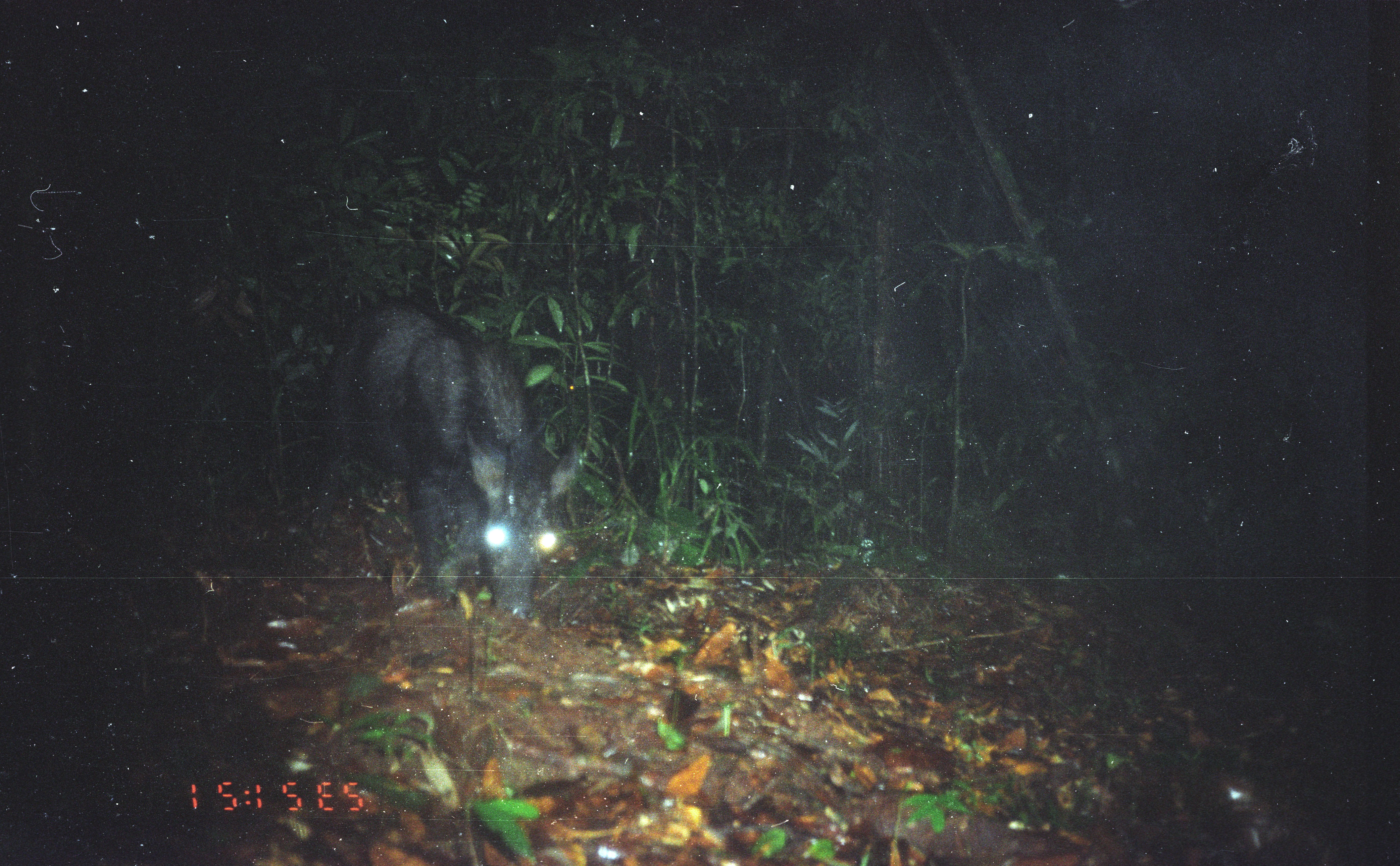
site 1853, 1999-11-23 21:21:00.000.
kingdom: Animalia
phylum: Chordata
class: Mammalia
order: Carnivora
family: Viverridae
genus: Arctogalidia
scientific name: Arctogalidia trivirgata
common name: small-toothed palm civet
Arctogalidia trivirgata (small-toothed palm civet), count 1.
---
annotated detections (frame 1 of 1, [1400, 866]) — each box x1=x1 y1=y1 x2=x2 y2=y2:
arctogalidia trivirgata: x1=310 y1=294 x2=580 y2=621